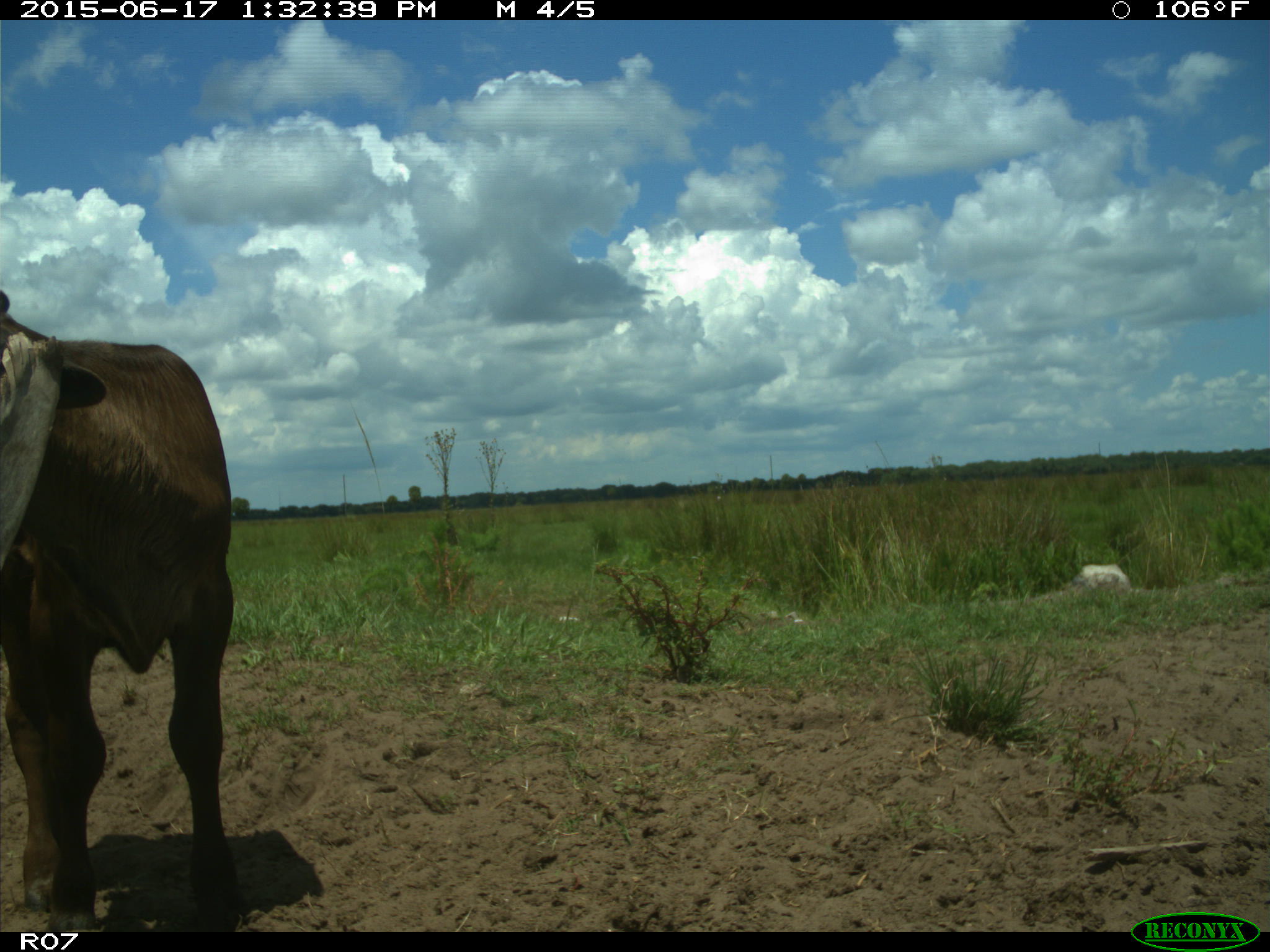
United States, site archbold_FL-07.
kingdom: Animalia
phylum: Chordata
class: Mammalia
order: Artiodactyla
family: Bovidae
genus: Bos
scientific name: Bos taurus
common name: domestic cow